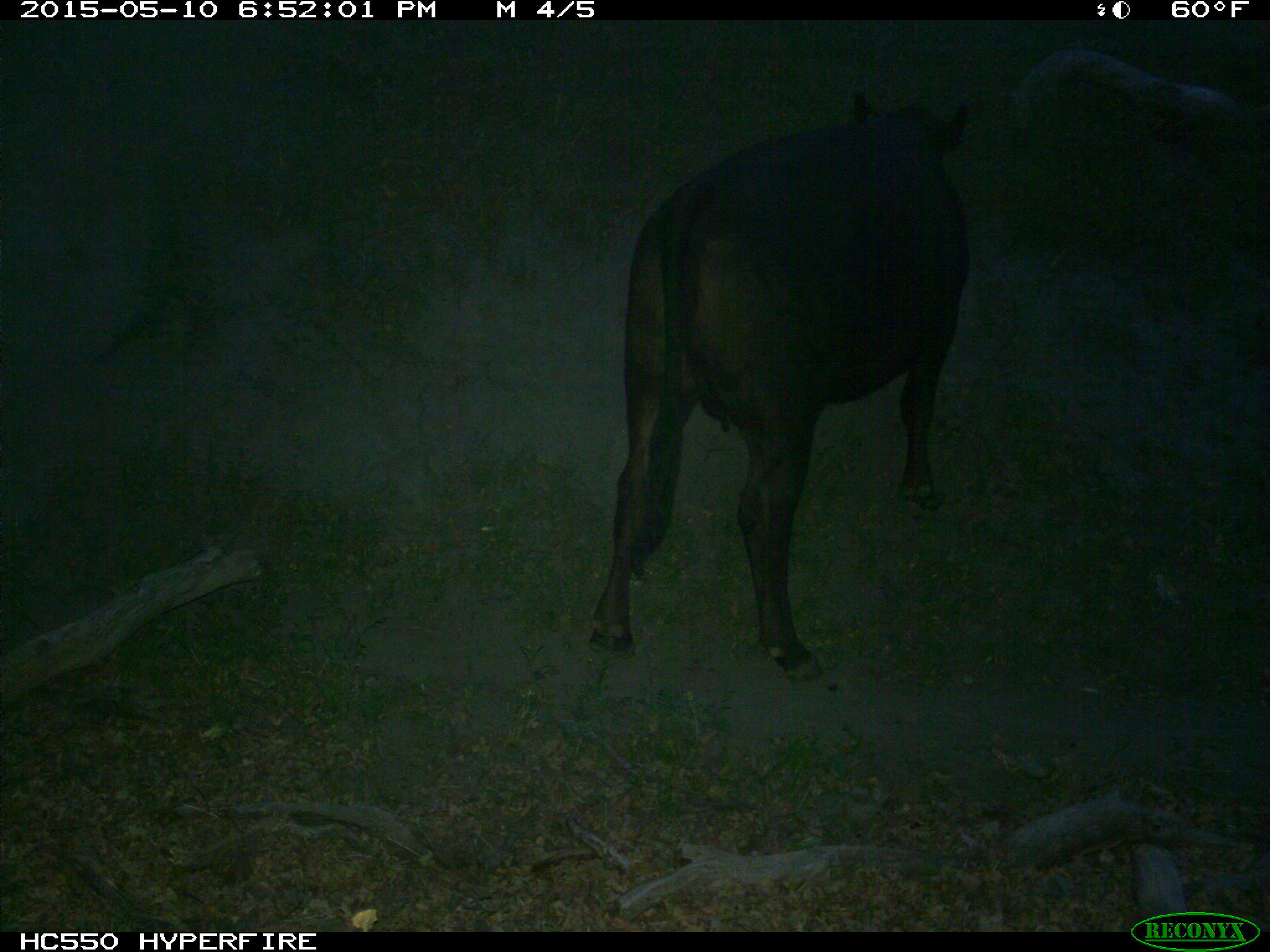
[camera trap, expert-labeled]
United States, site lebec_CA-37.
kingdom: Animalia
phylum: Chordata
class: Mammalia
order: Artiodactyla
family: Bovidae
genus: Bos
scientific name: Bos taurus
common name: domestic cow